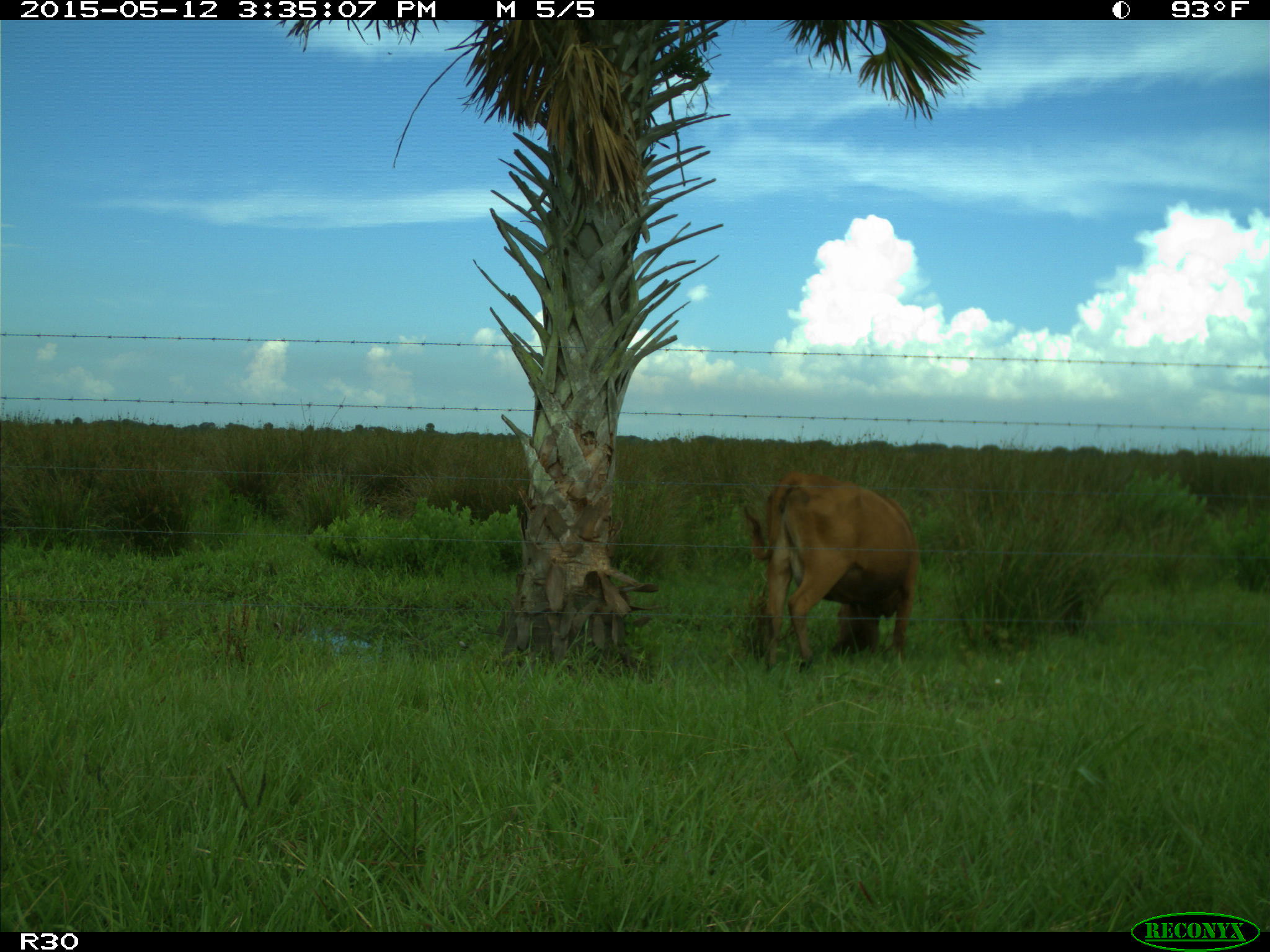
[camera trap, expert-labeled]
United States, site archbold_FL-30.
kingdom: Animalia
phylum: Chordata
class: Mammalia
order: Artiodactyla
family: Bovidae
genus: Bos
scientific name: Bos taurus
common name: domestic cow